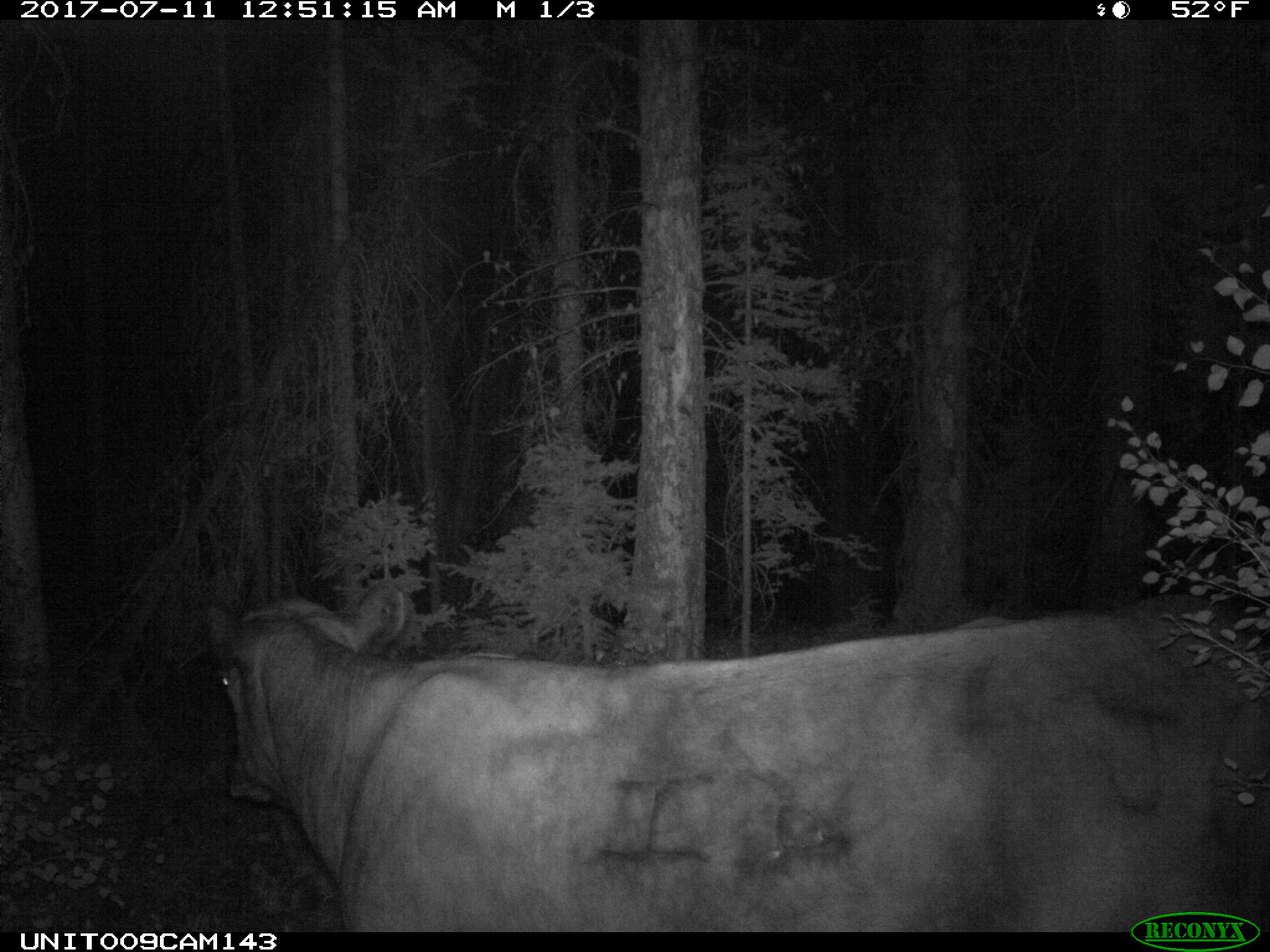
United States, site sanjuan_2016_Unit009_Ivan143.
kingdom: Animalia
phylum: Chordata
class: Mammalia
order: Artiodactyla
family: Bovidae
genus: Bos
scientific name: Bos taurus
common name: domestic cow